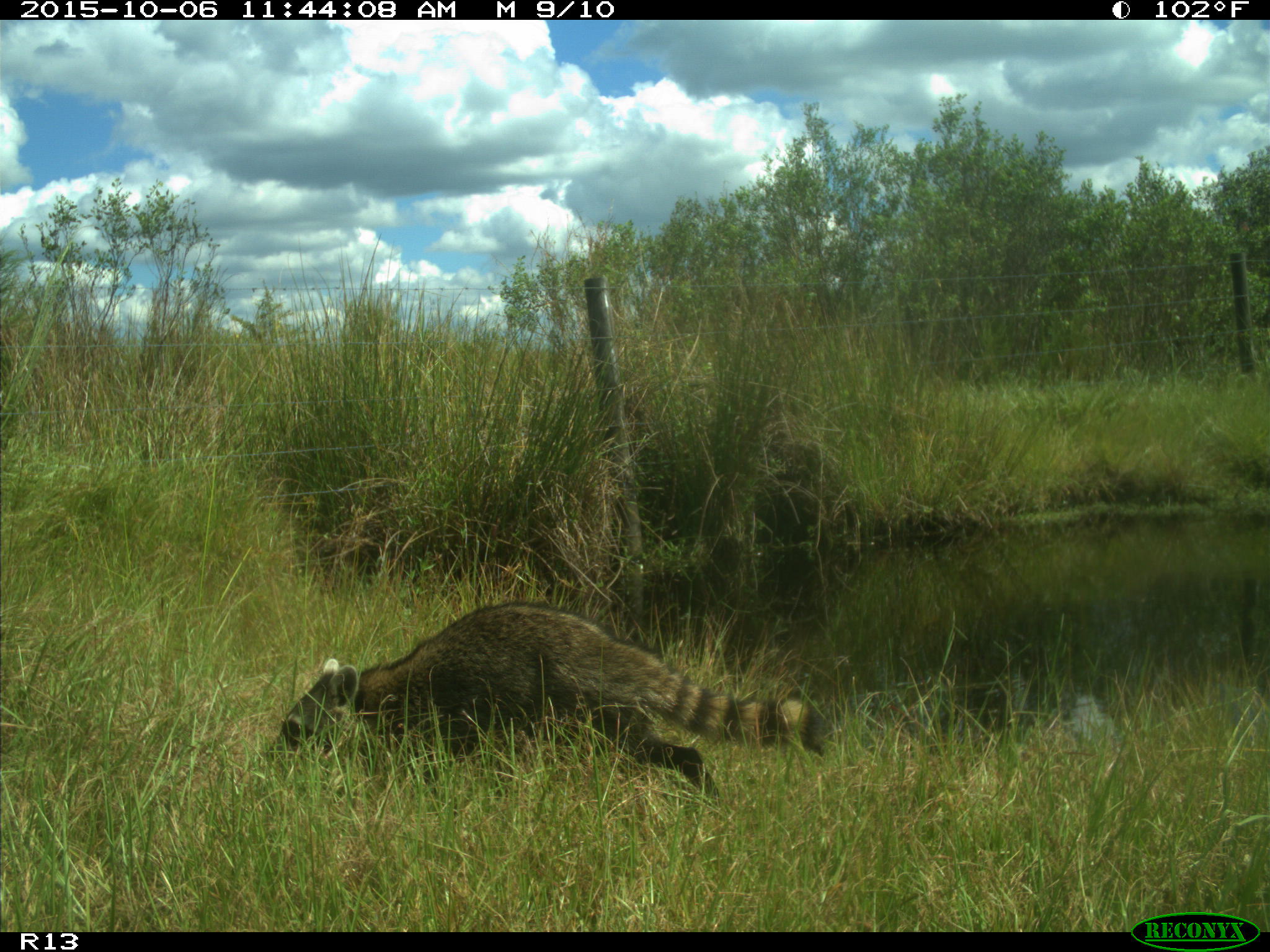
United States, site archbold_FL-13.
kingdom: Animalia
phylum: Chordata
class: Mammalia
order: Carnivora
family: Procyonidae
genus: Procyon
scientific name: Procyon lotor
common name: common raccoon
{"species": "Procyon lotor (common raccoon)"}